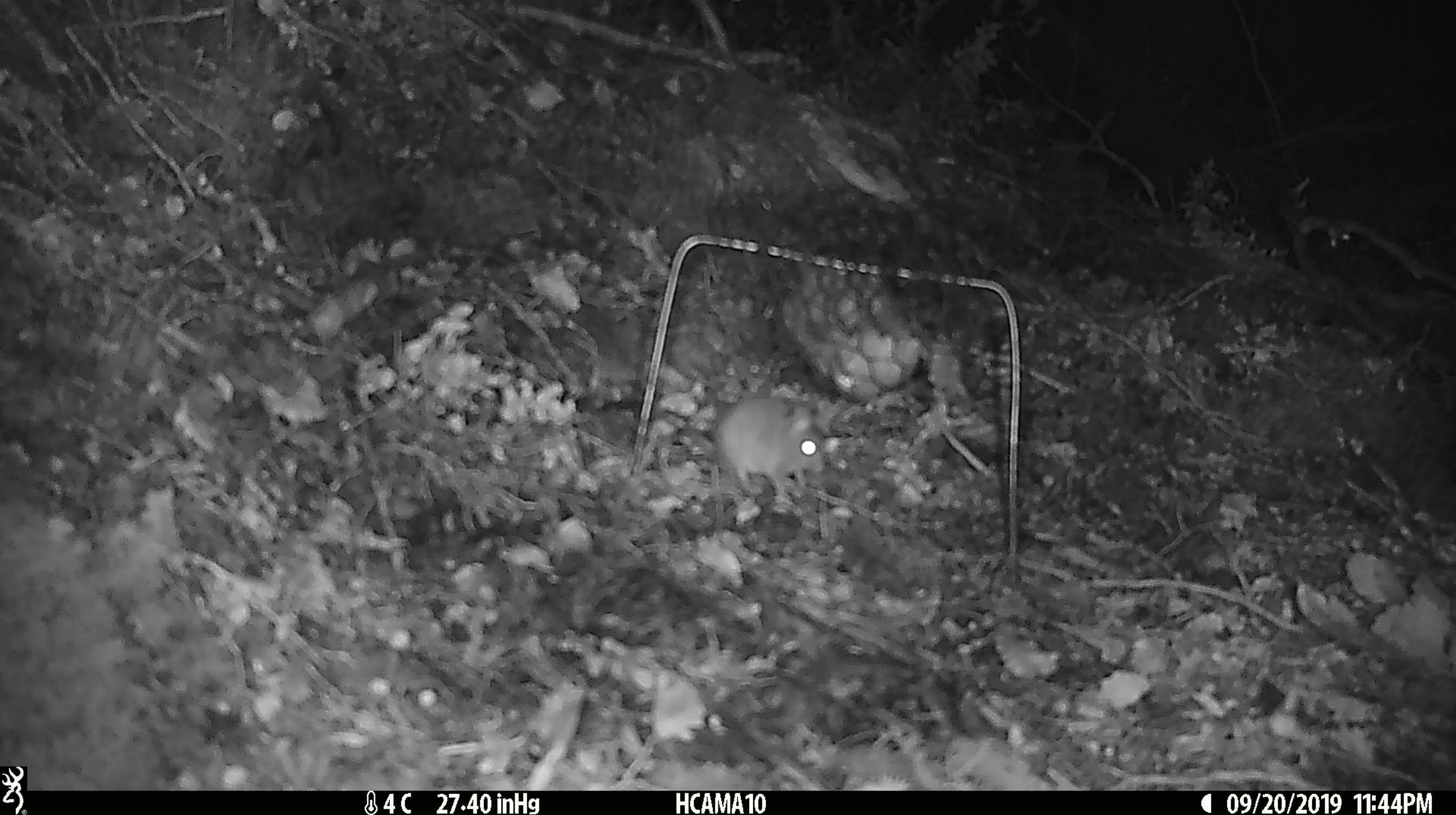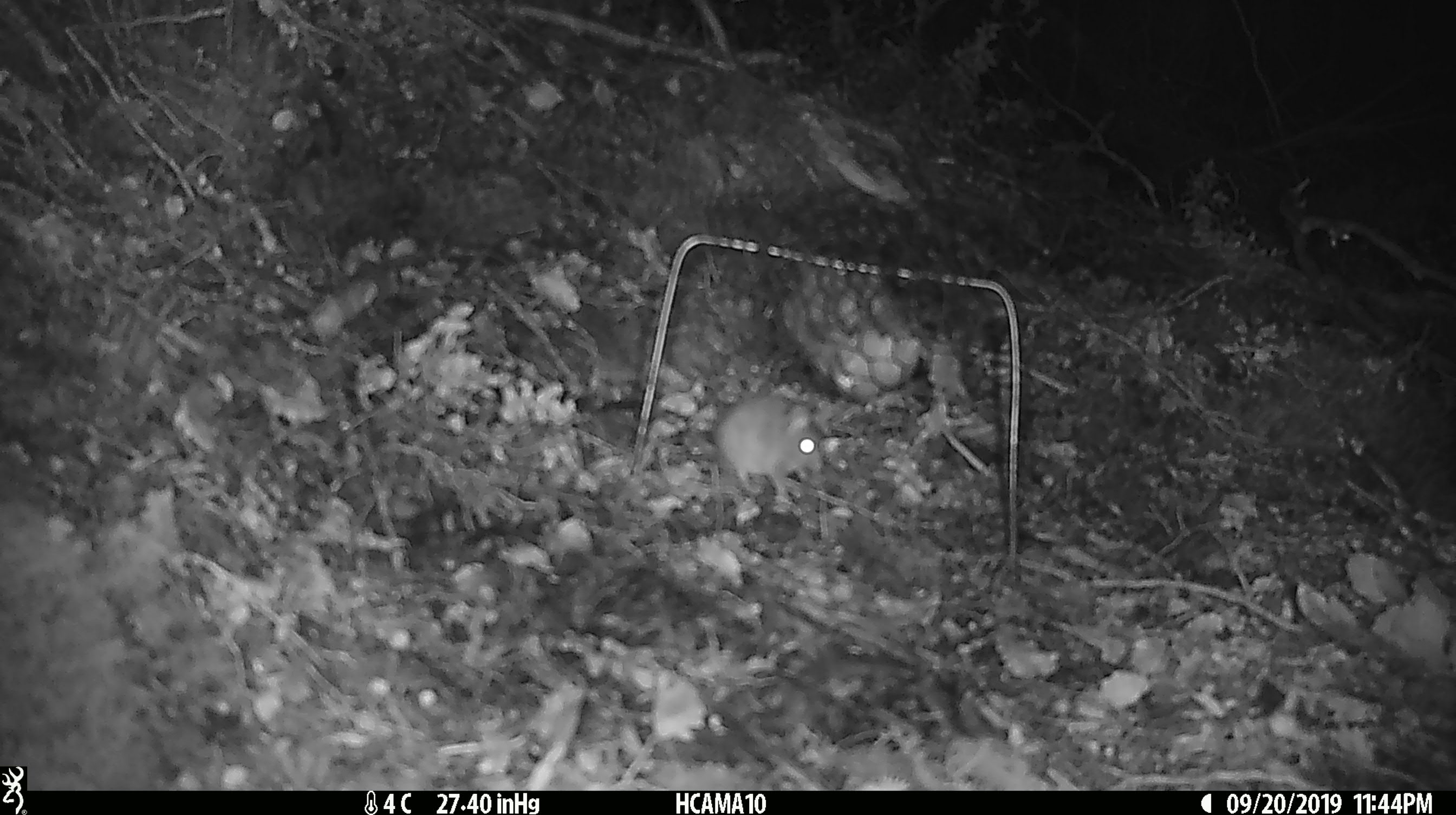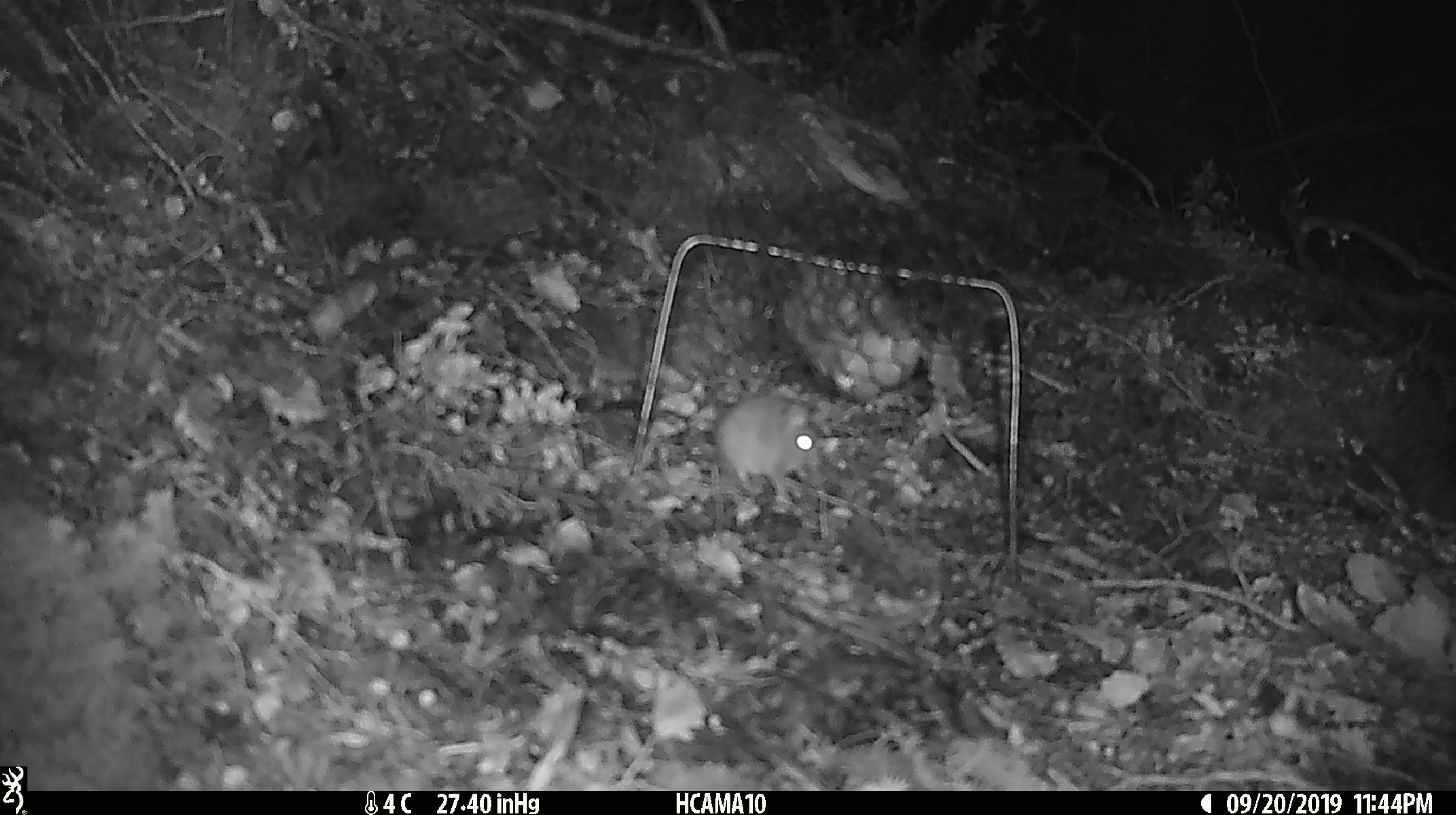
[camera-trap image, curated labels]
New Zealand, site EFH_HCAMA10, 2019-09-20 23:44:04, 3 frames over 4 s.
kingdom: Animalia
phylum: Chordata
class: Mammalia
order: Rodentia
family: Muridae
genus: Mus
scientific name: Mus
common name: mouse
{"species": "mouse (Mus)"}